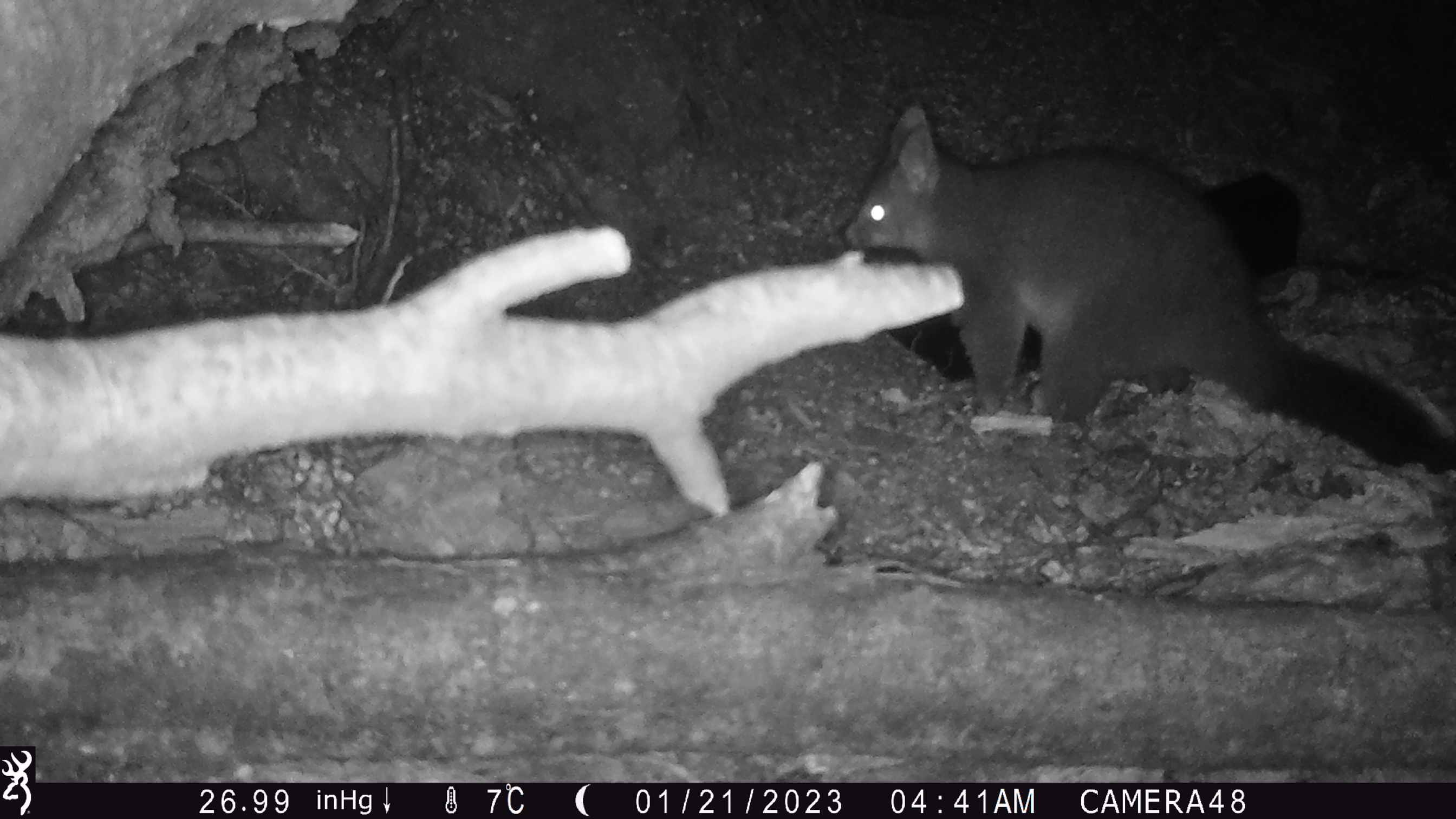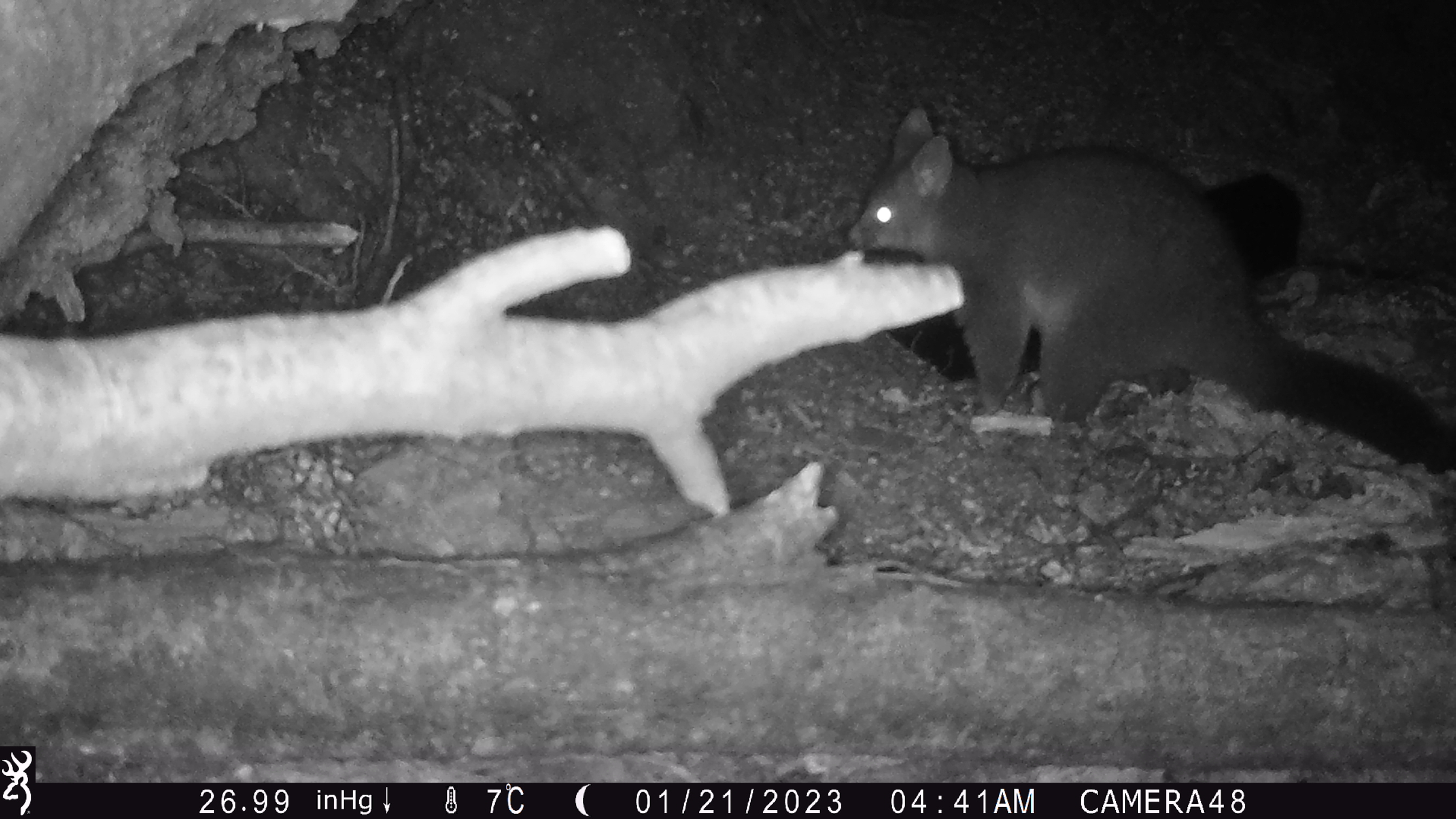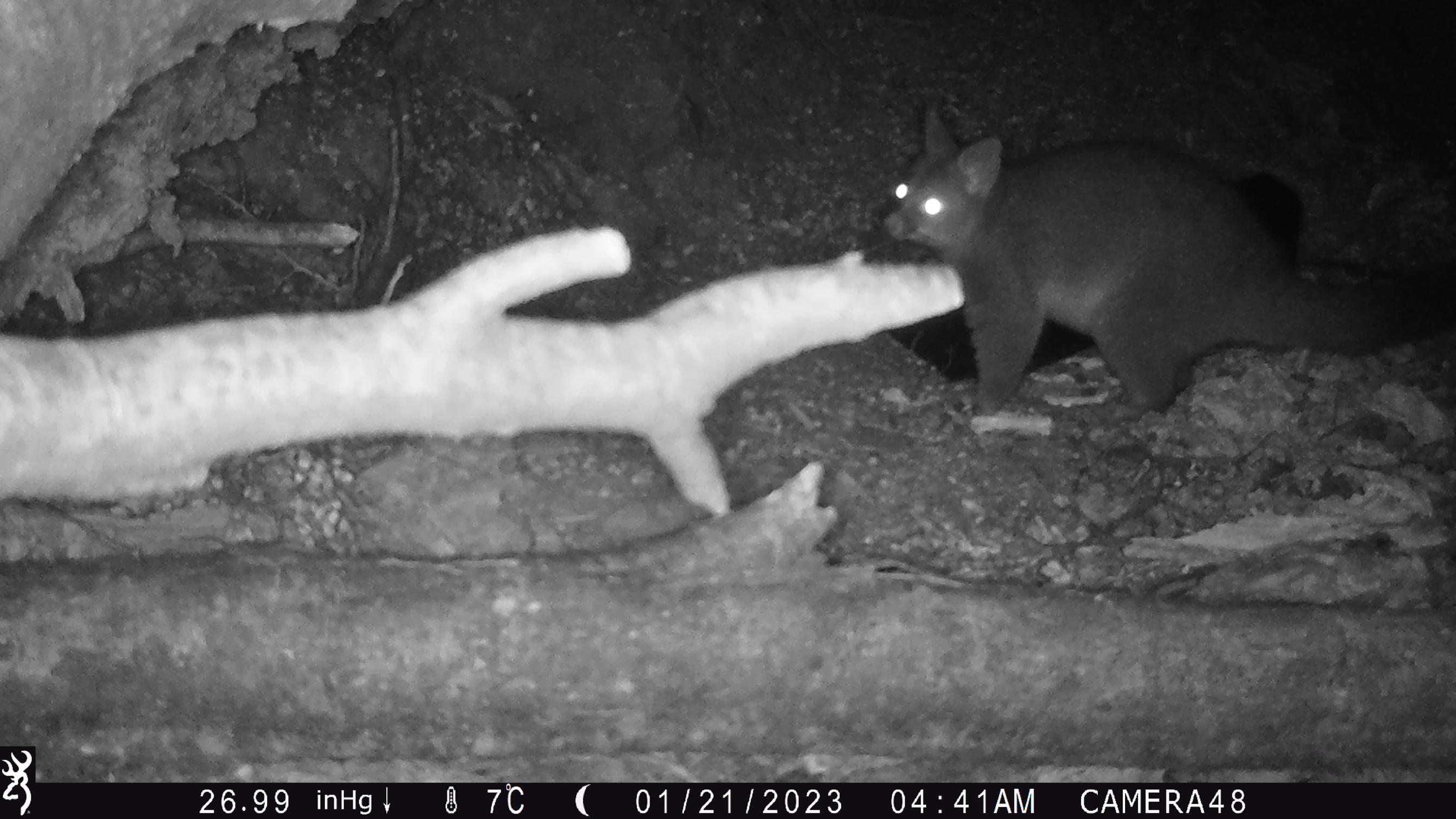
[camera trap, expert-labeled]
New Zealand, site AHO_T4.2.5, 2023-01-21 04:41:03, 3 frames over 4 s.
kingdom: Animalia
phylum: Chordata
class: Mammalia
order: Diprotodontia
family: Phalangeridae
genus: Trichosurus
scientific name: Trichosurus vulpecula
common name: common brushtail possum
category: possum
Possum (common brushtail possum) (Trichosurus vulpecula).